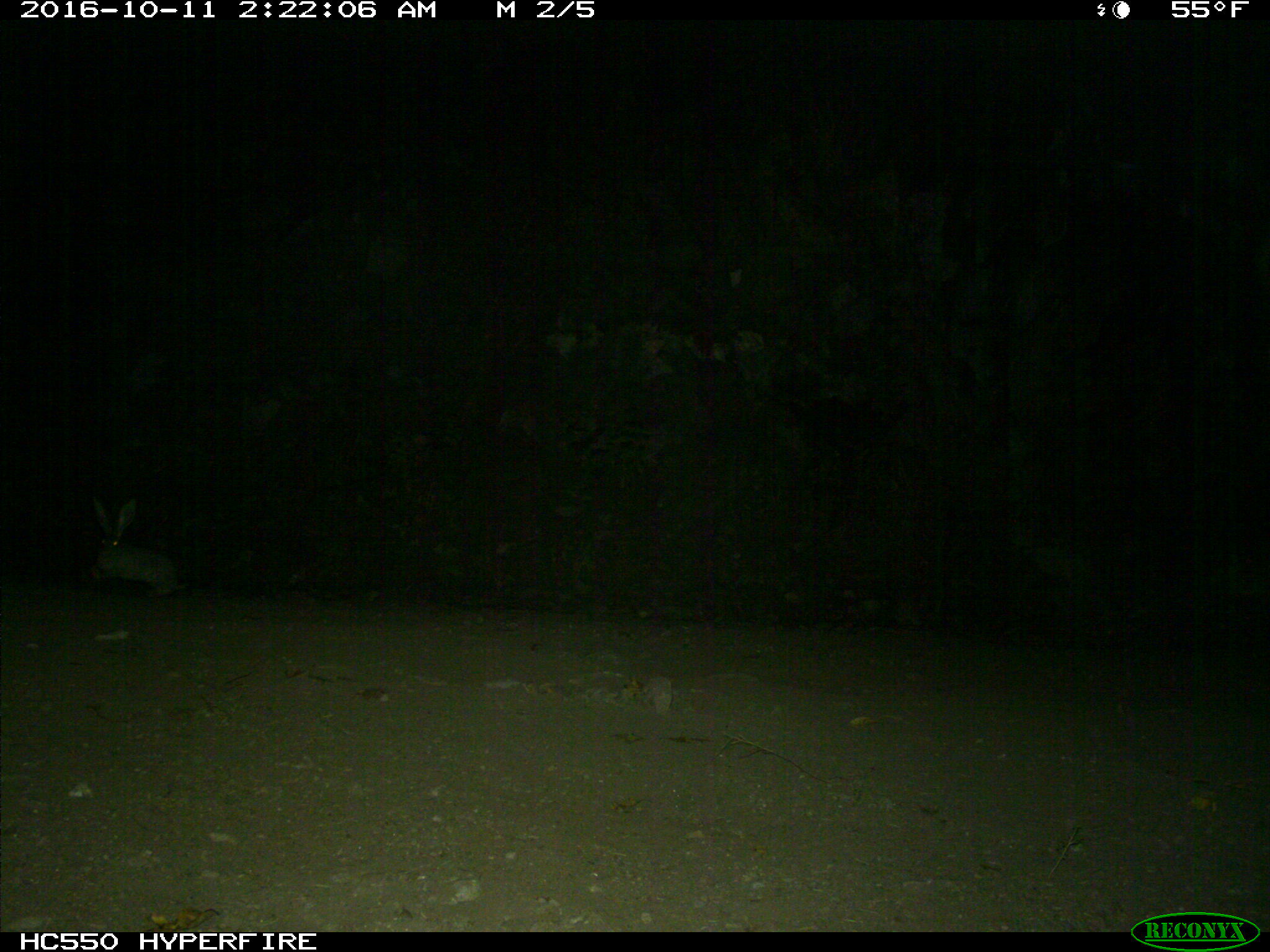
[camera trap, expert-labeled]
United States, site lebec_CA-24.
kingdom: Animalia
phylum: Chordata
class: Mammalia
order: Lagomorpha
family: Leporidae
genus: Lepus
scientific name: Lepus californicus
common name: black-tailed jackrabbit